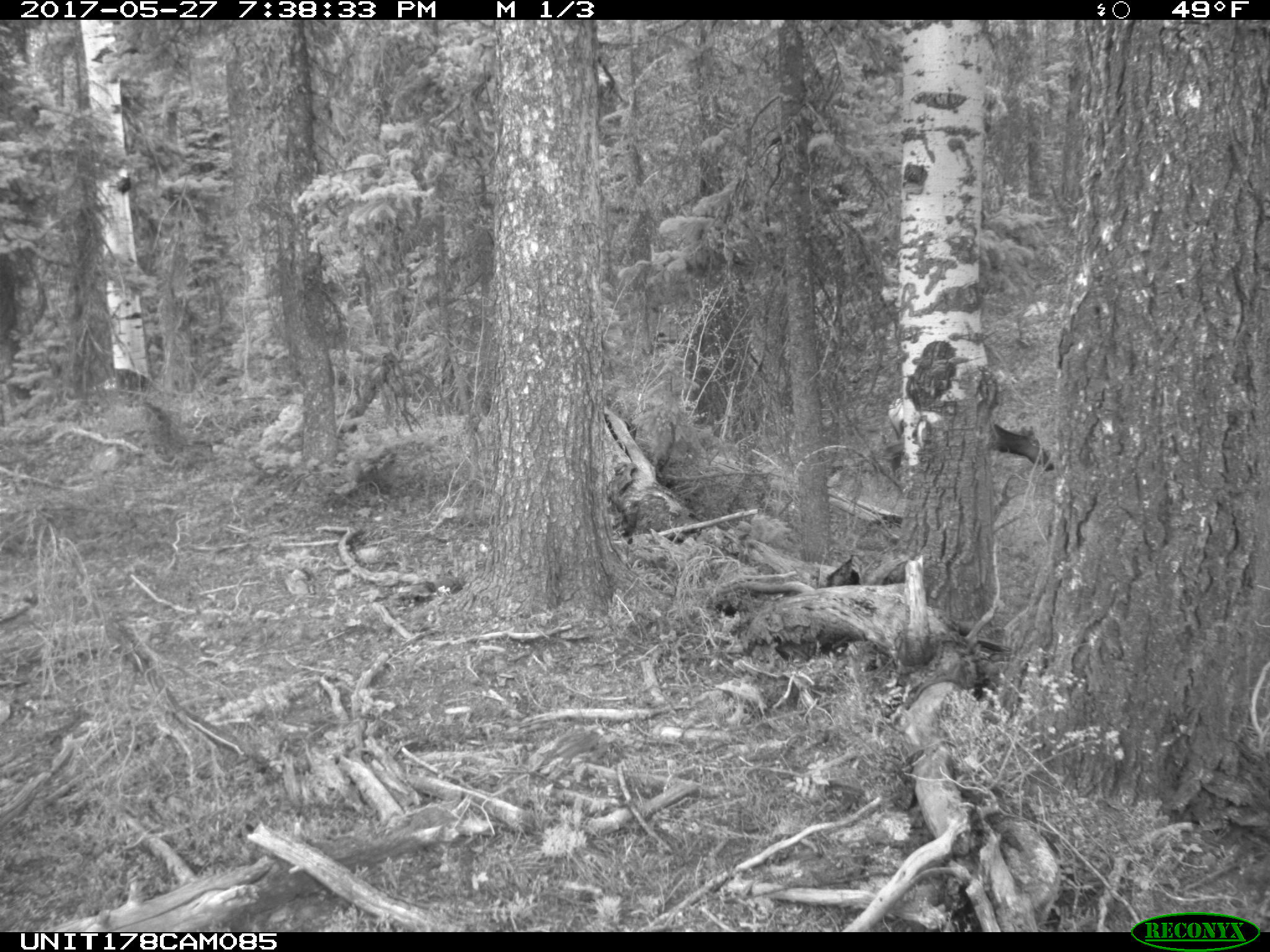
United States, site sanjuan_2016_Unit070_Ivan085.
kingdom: Animalia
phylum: Chordata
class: Mammalia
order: Artiodactyla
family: Cervidae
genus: Cervus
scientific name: Cervus elaphus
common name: red deer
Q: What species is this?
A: Cervus elaphus (red deer).